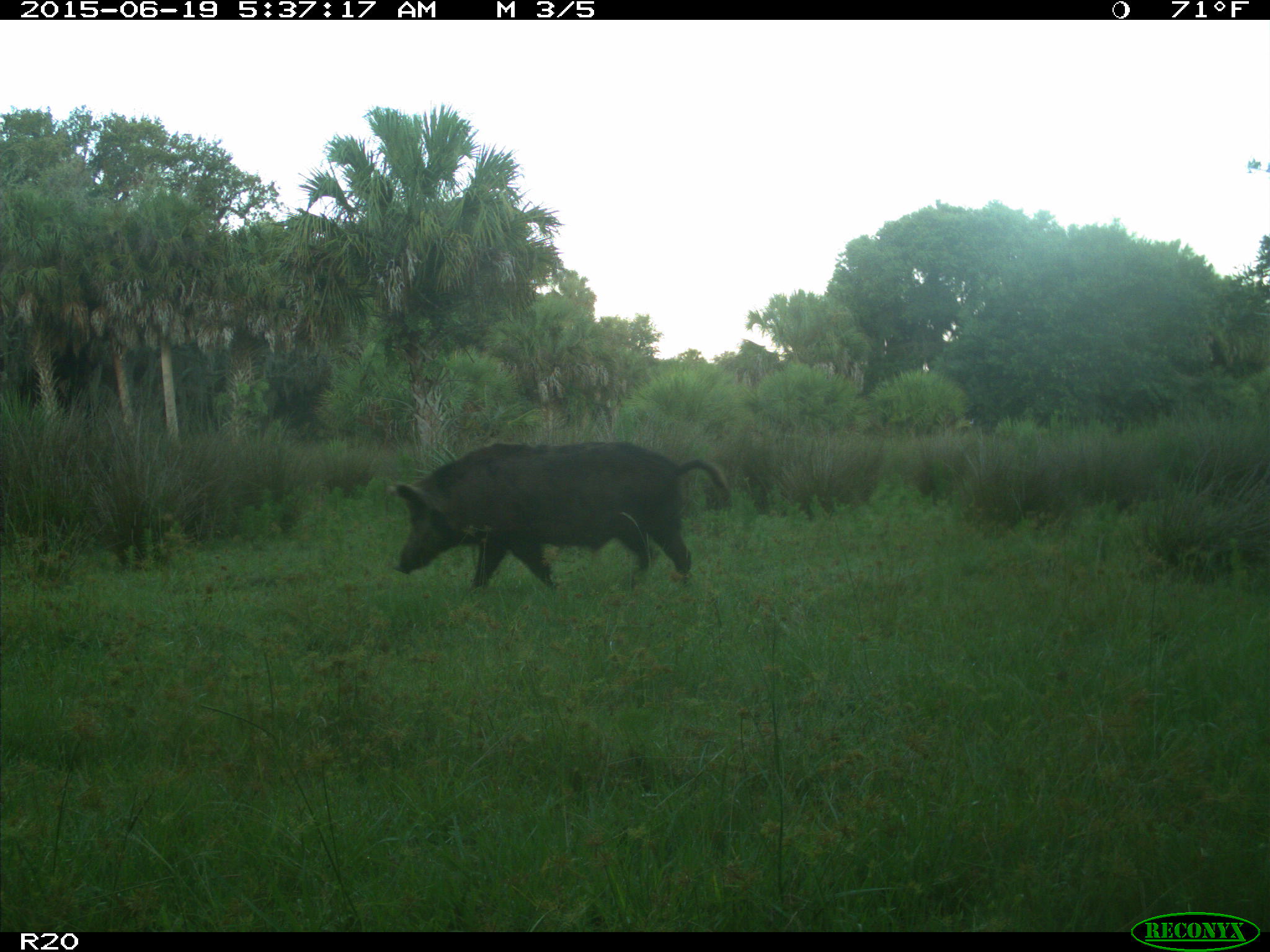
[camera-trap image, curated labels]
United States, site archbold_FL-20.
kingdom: Animalia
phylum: Chordata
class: Mammalia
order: Artiodactyla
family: Suidae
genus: Sus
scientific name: Sus scrofa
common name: wild boar